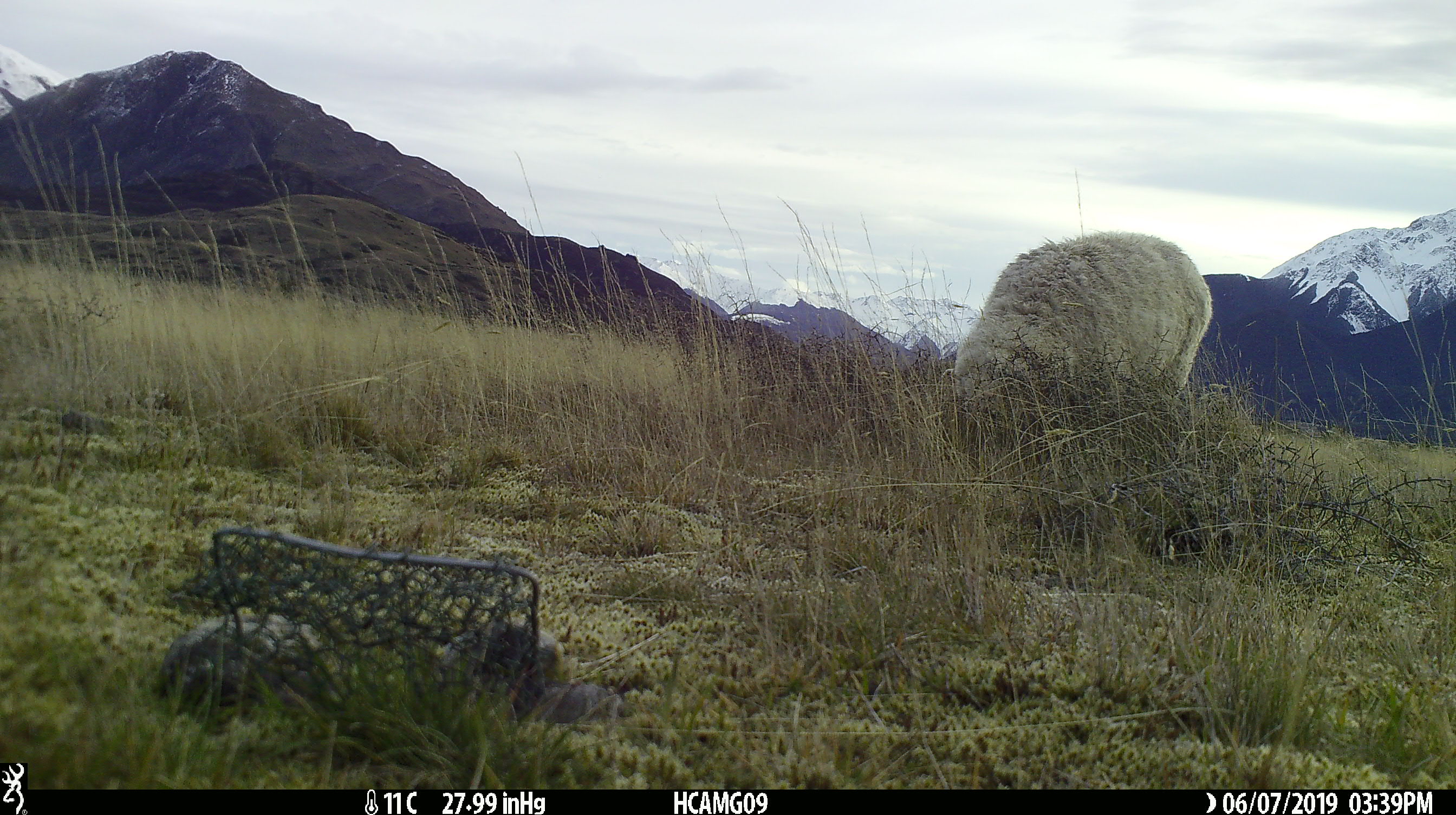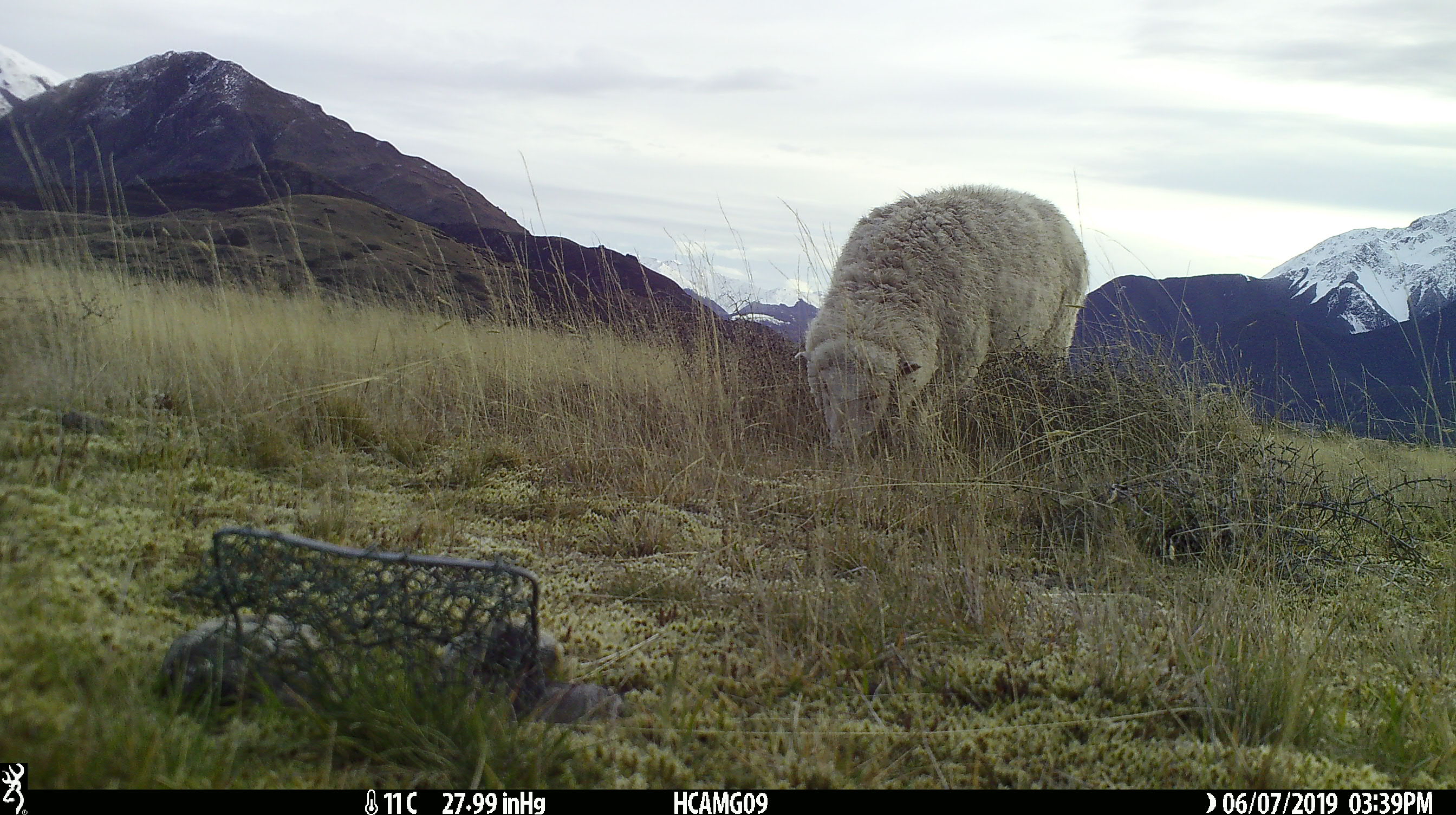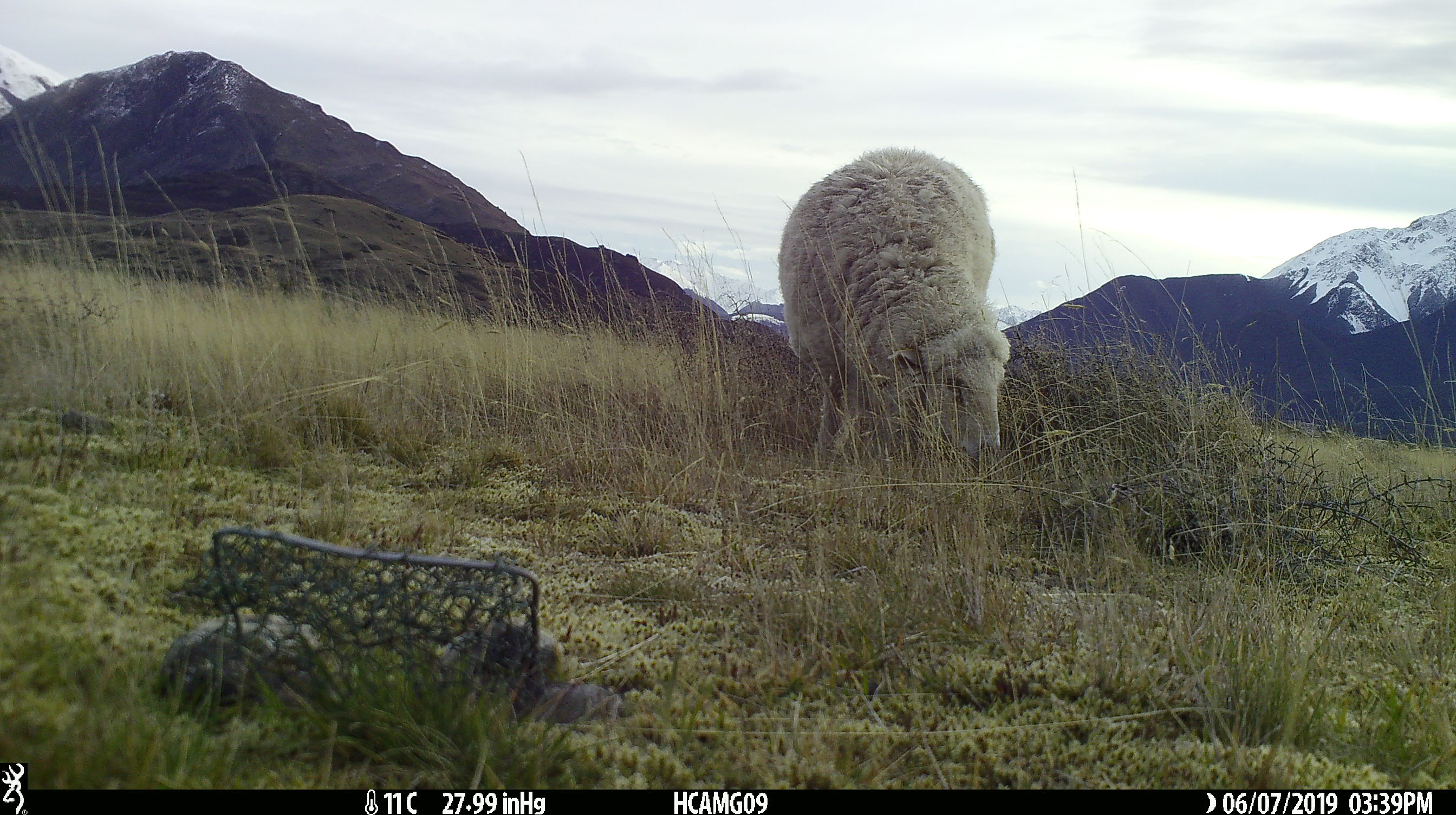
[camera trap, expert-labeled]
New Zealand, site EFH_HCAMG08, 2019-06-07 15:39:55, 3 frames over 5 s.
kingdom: Animalia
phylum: Chordata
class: Mammalia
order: Artiodactyla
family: Bovidae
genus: Ovis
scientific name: Ovis aries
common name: domestic sheep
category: sheep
Sheep (domestic sheep) (Ovis aries).